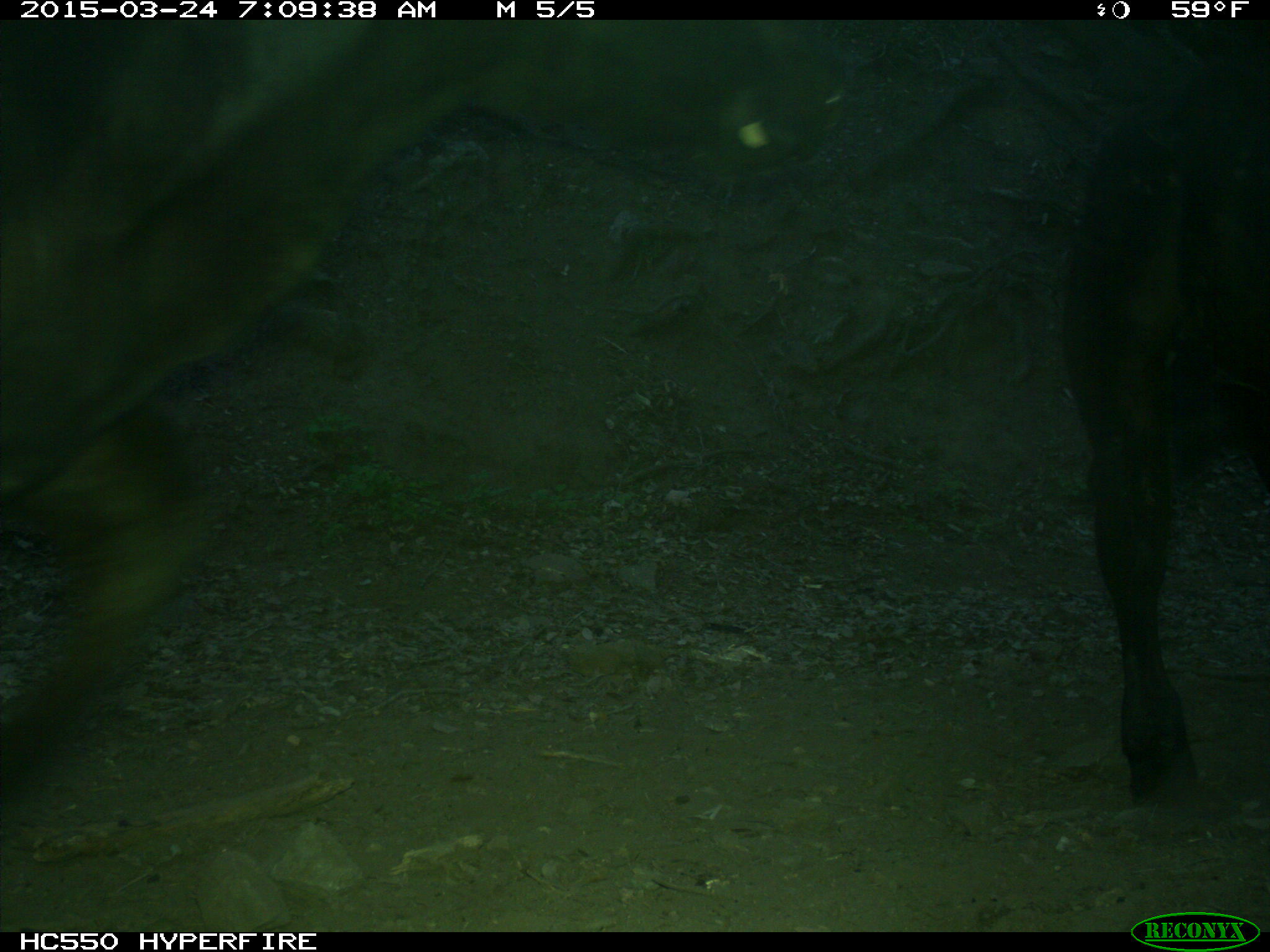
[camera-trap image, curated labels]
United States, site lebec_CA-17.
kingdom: Animalia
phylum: Chordata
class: Mammalia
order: Artiodactyla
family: Bovidae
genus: Bos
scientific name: Bos taurus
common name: domestic cow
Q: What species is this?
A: Bos taurus (domestic cow).